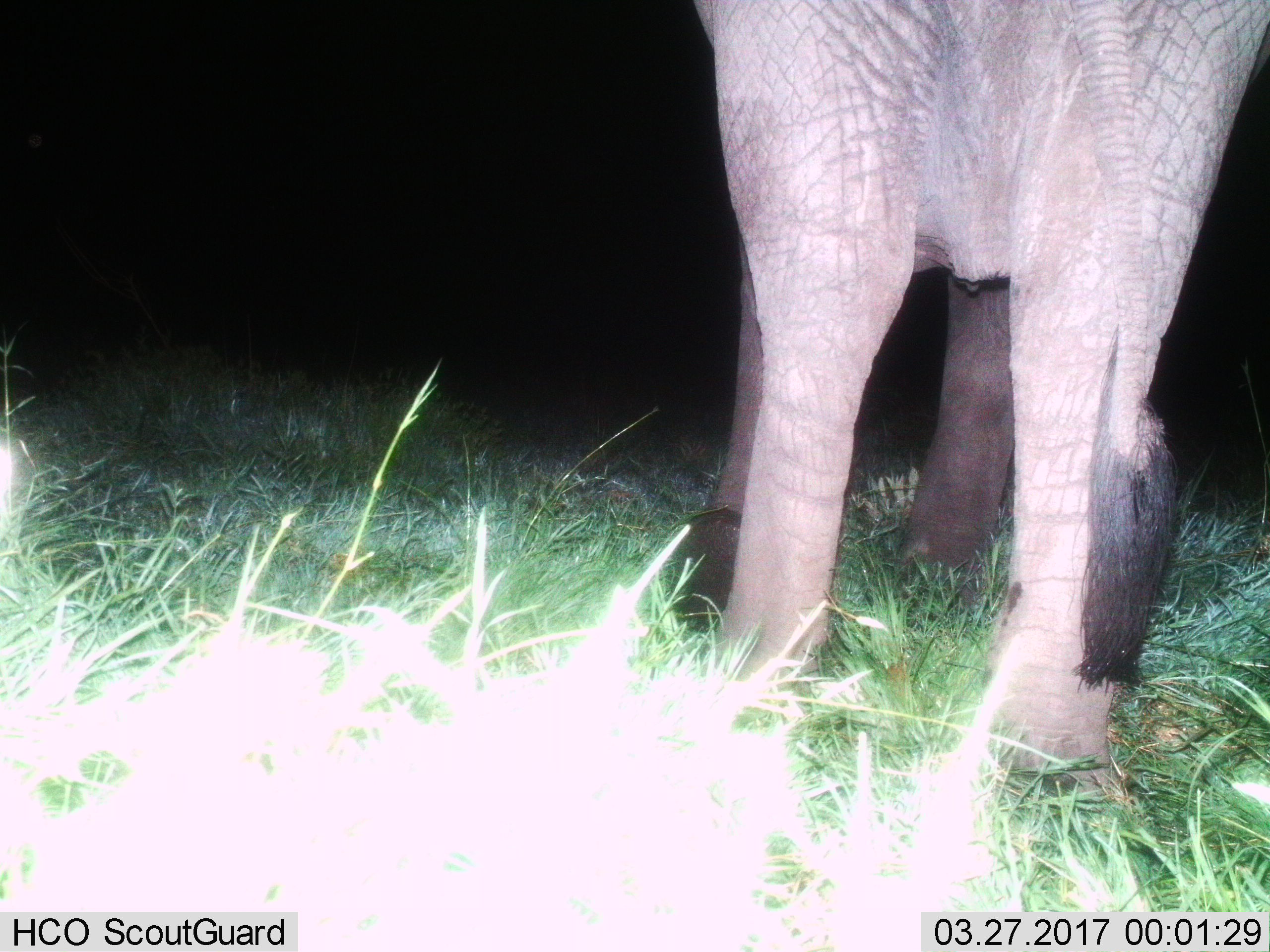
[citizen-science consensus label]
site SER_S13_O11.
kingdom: Animalia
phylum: Chordata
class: Mammalia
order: Proboscidea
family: Elephantidae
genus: Loxodonta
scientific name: Loxodonta africana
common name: african bush elephant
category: elephant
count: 1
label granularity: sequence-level